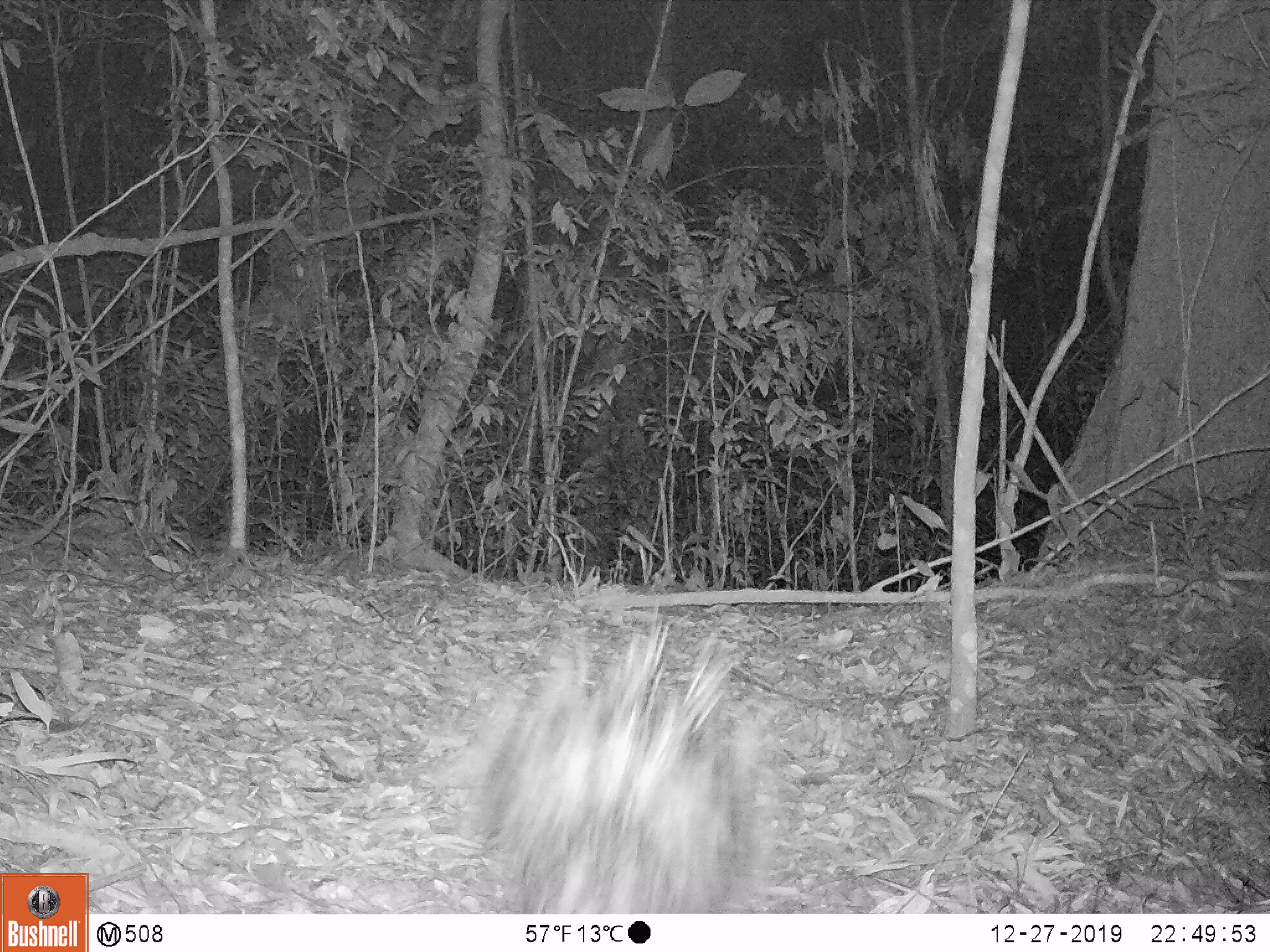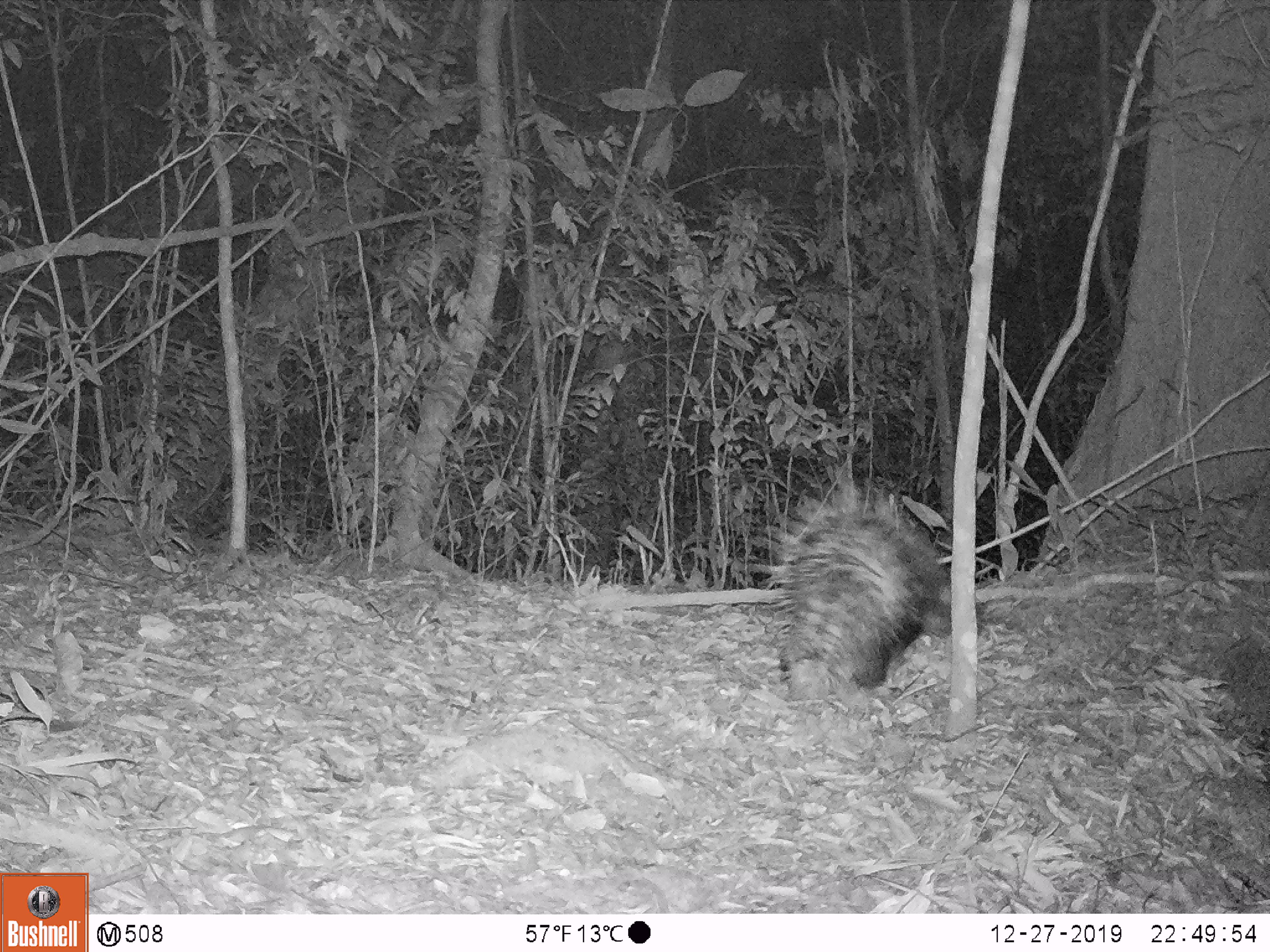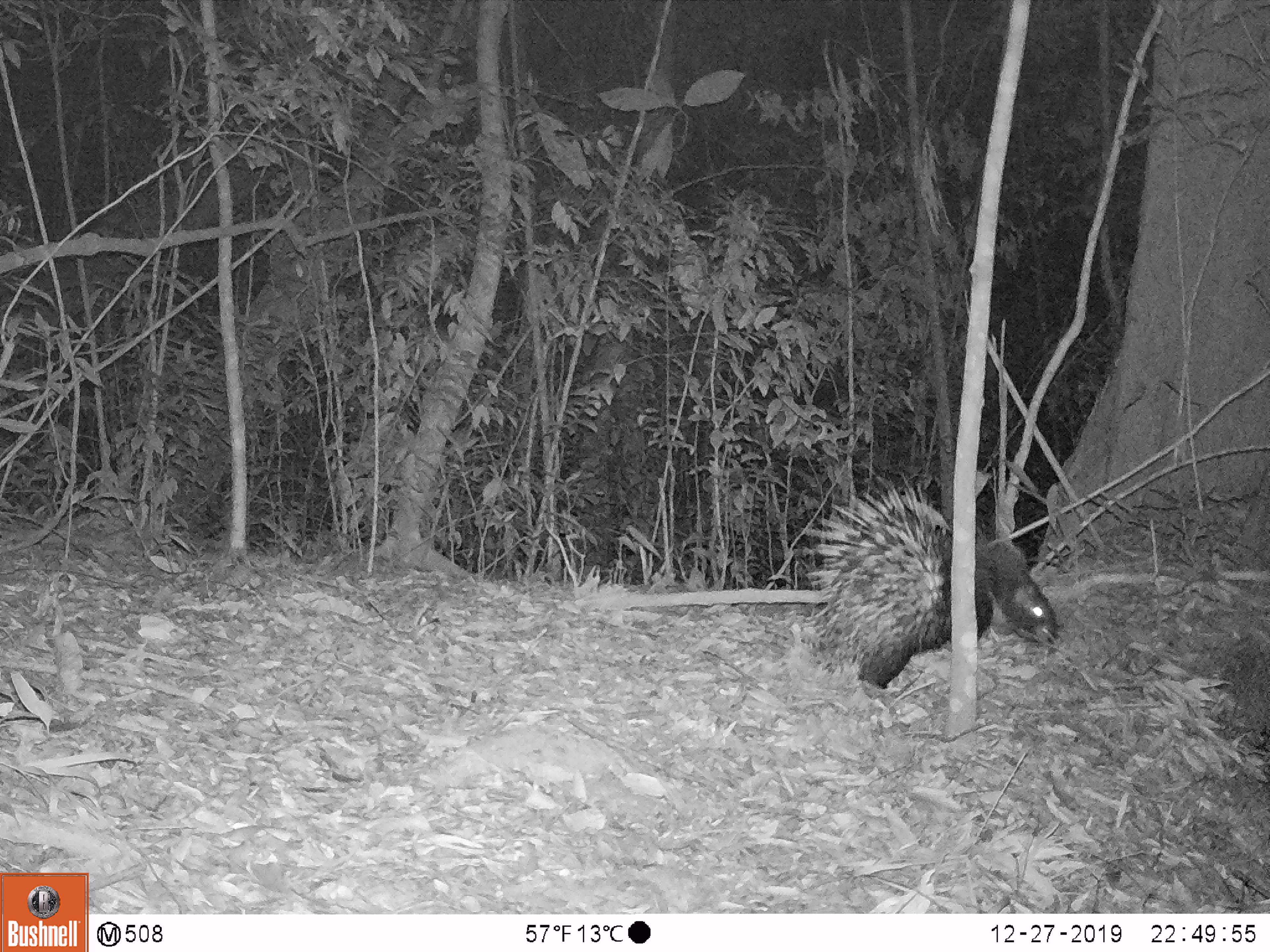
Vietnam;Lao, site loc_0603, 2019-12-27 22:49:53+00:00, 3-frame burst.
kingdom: Animalia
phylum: Chordata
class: Mammalia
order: Rodentia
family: Hystricidae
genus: Hystrix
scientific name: Hystrix brachyura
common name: malayan porcupine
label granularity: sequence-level